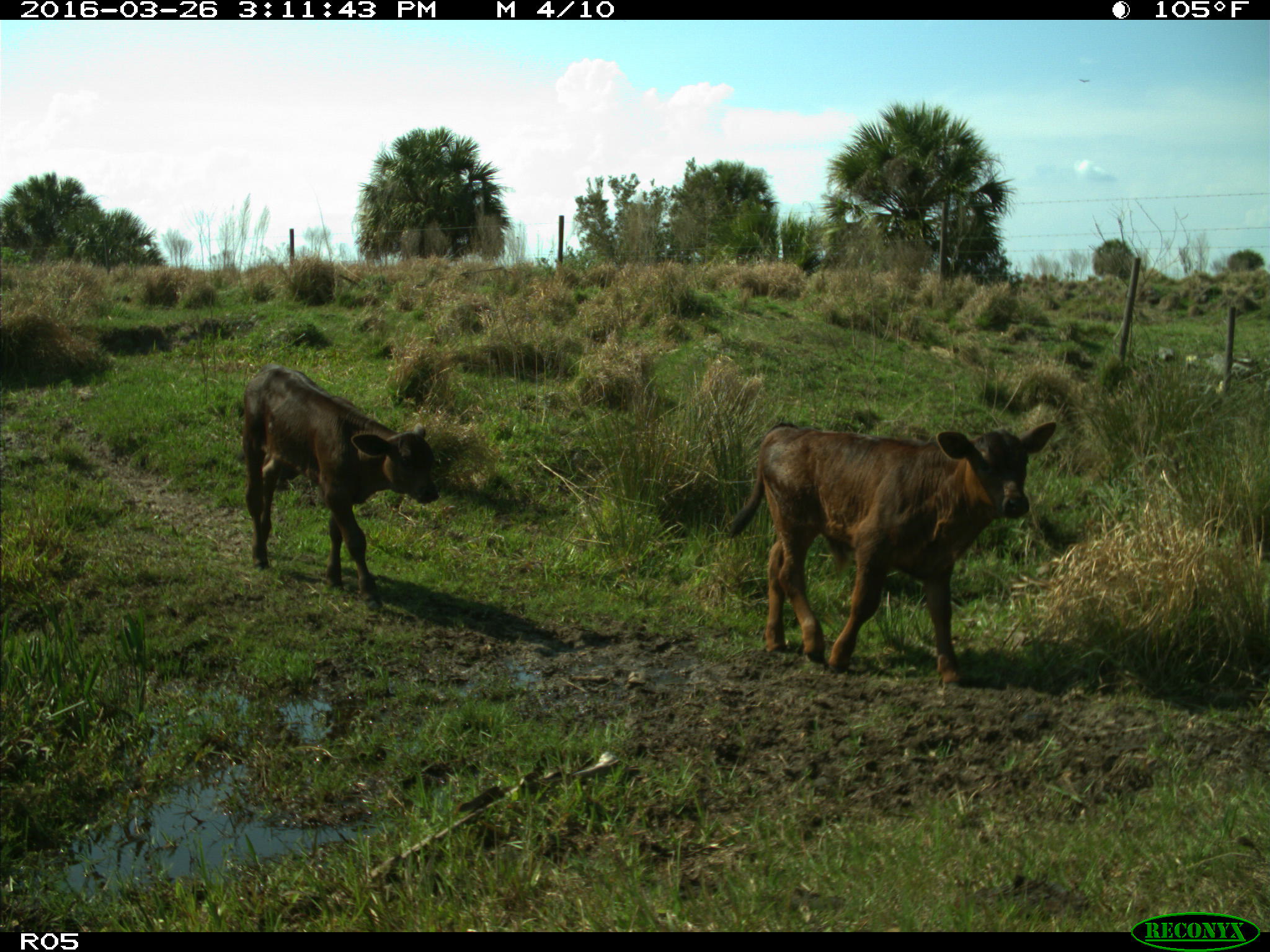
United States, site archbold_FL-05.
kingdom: Animalia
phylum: Chordata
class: Mammalia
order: Artiodactyla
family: Bovidae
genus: Bos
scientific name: Bos taurus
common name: domestic cow